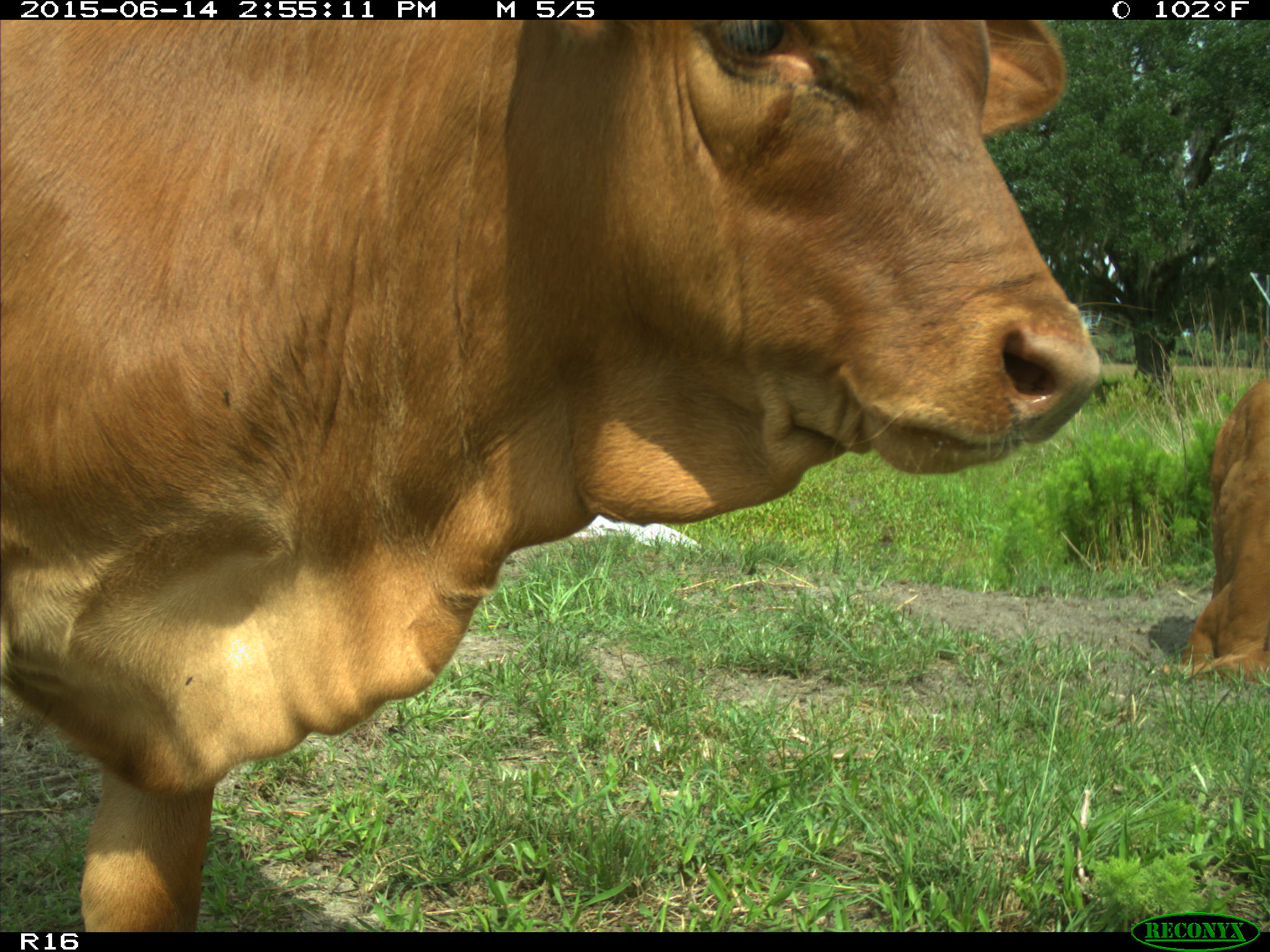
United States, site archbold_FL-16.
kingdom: Animalia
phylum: Chordata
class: Mammalia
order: Artiodactyla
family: Bovidae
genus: Bos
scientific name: Bos taurus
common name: domestic cow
Bos taurus (domestic cow).